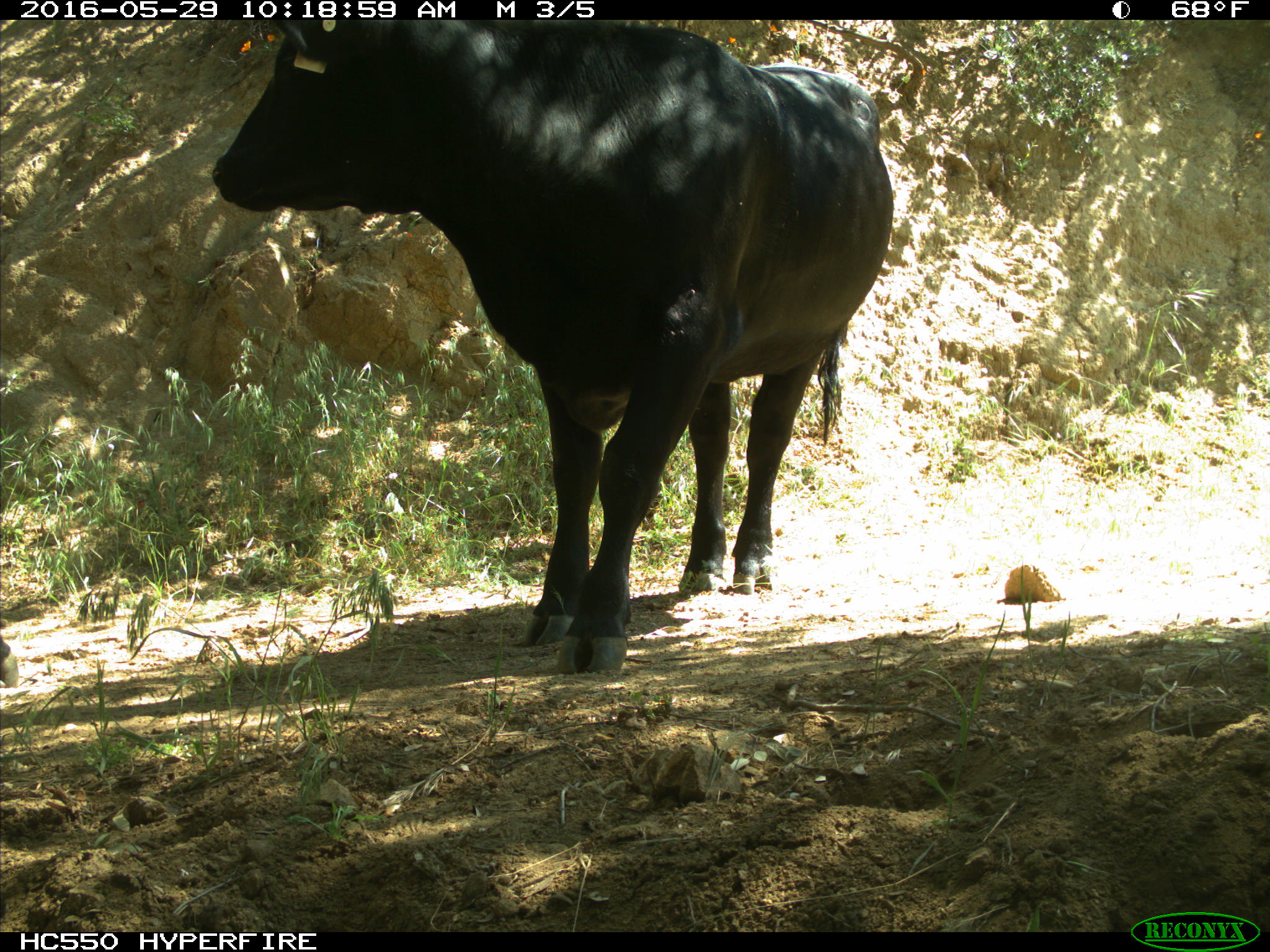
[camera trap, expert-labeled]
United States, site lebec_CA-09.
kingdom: Animalia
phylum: Chordata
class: Mammalia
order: Artiodactyla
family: Bovidae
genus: Bos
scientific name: Bos taurus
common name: domestic cow